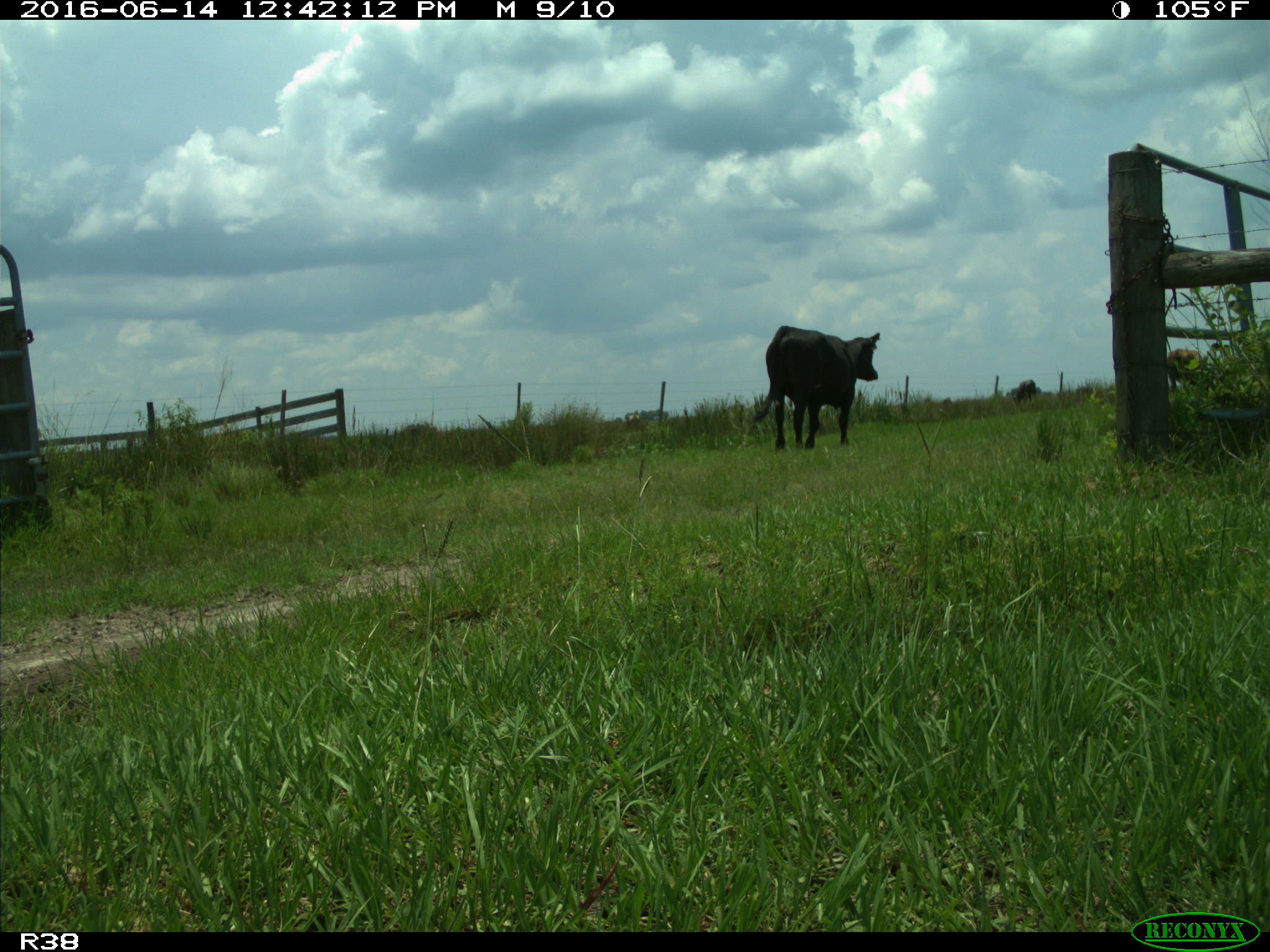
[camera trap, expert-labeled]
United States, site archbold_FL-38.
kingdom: Animalia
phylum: Chordata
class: Mammalia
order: Artiodactyla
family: Bovidae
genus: Bos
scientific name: Bos taurus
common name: domestic cow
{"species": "Bos taurus (domestic cow)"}